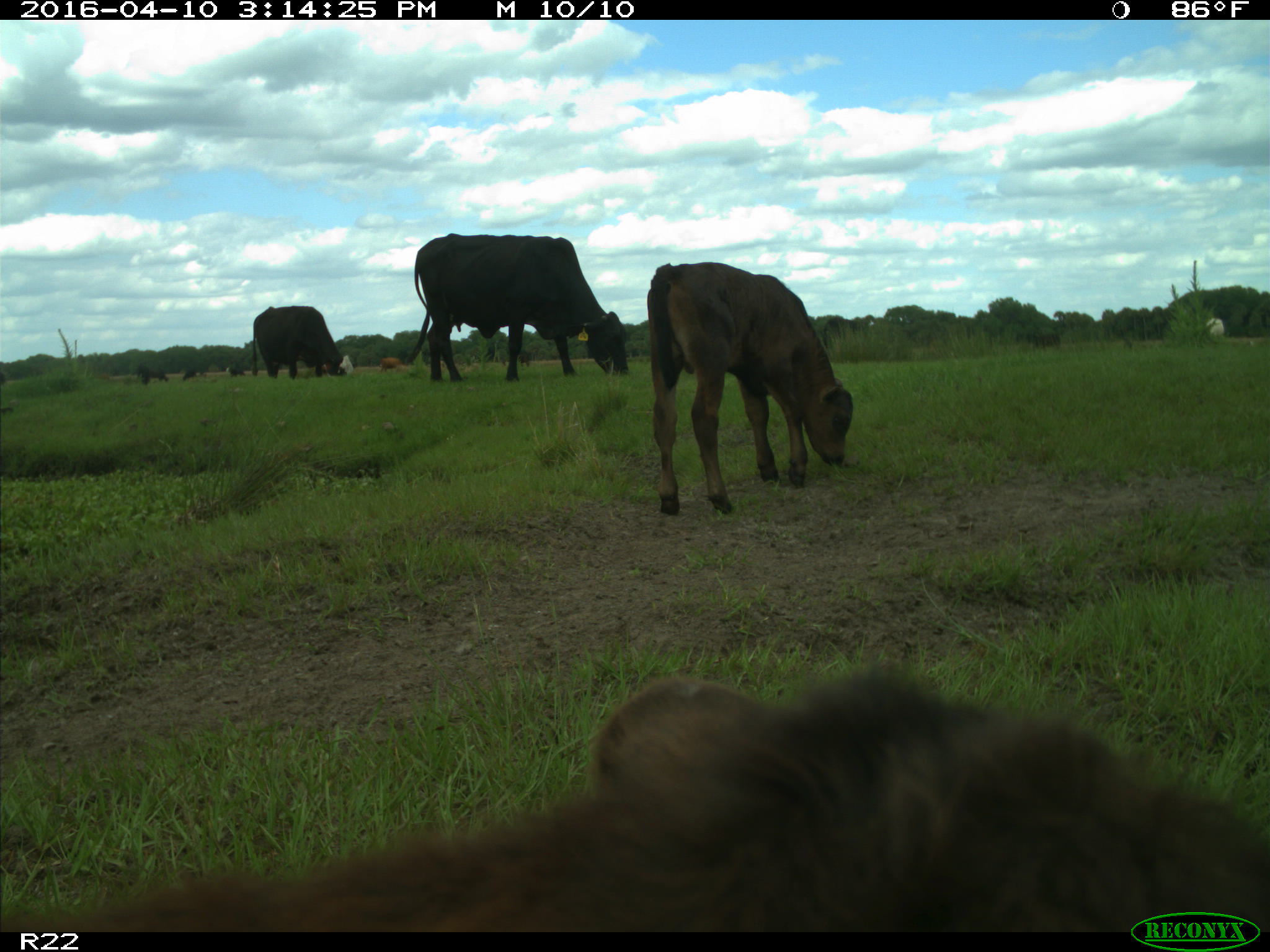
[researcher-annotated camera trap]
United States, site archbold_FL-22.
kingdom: Animalia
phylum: Chordata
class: Mammalia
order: Artiodactyla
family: Bovidae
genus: Bos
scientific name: Bos taurus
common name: domestic cow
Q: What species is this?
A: Bos taurus (domestic cow).